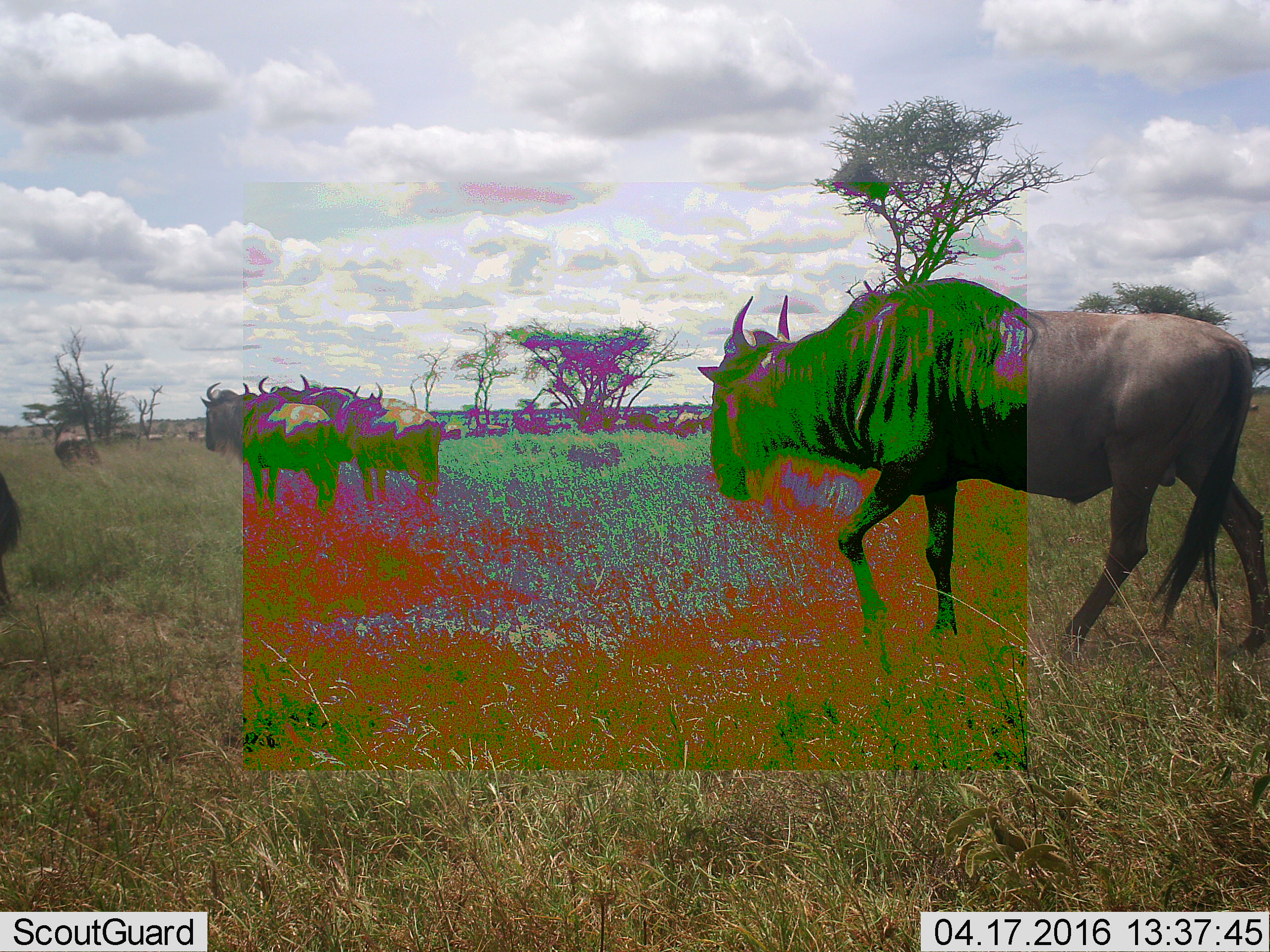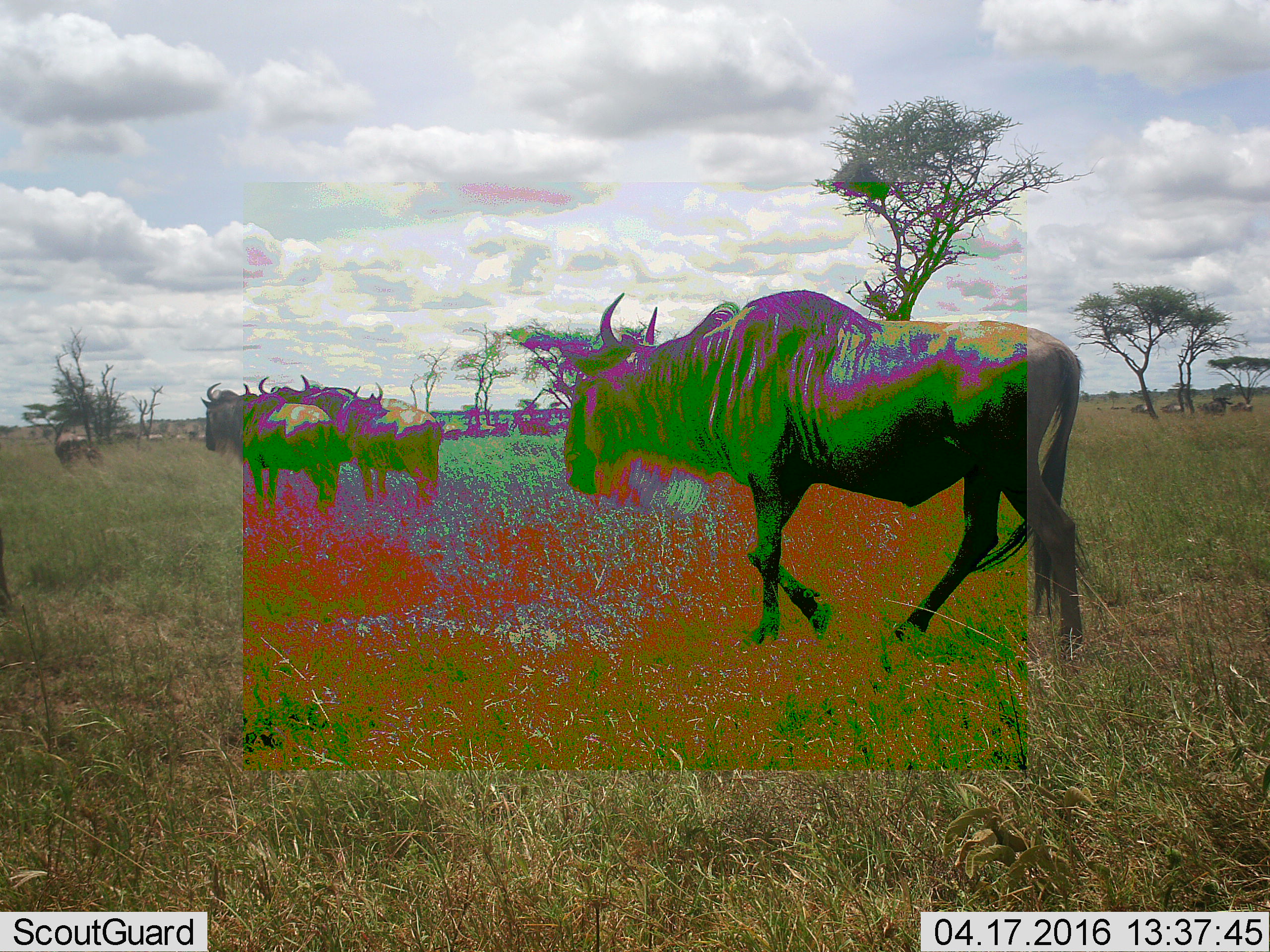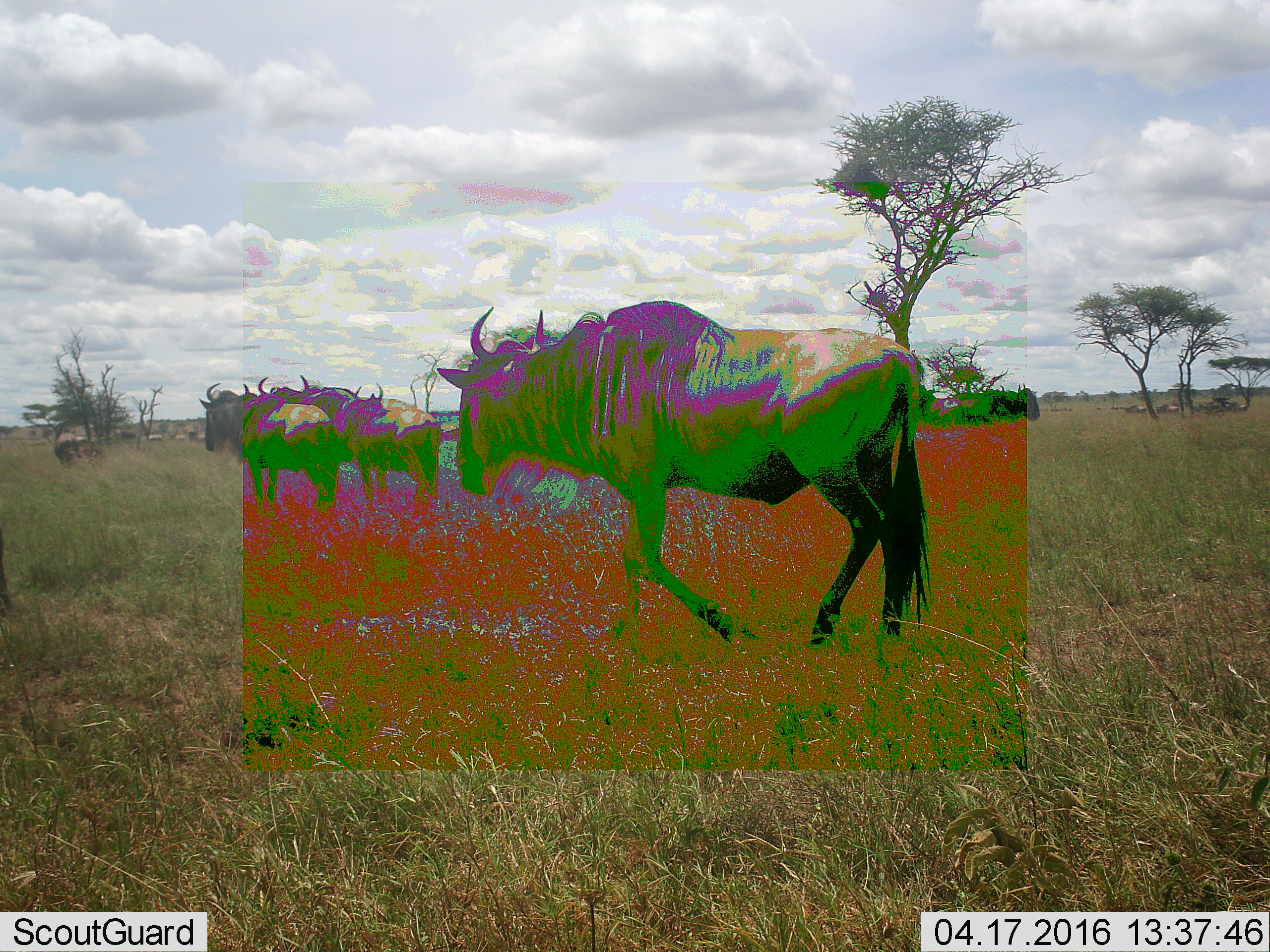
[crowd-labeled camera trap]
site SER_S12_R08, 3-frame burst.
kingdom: Animalia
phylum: Chordata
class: Mammalia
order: Artiodactyla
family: Bovidae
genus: Connochaetes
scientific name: Connochaetes taurinus taurinus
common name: blue wildebeest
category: wildebeestblue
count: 11-50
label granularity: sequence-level